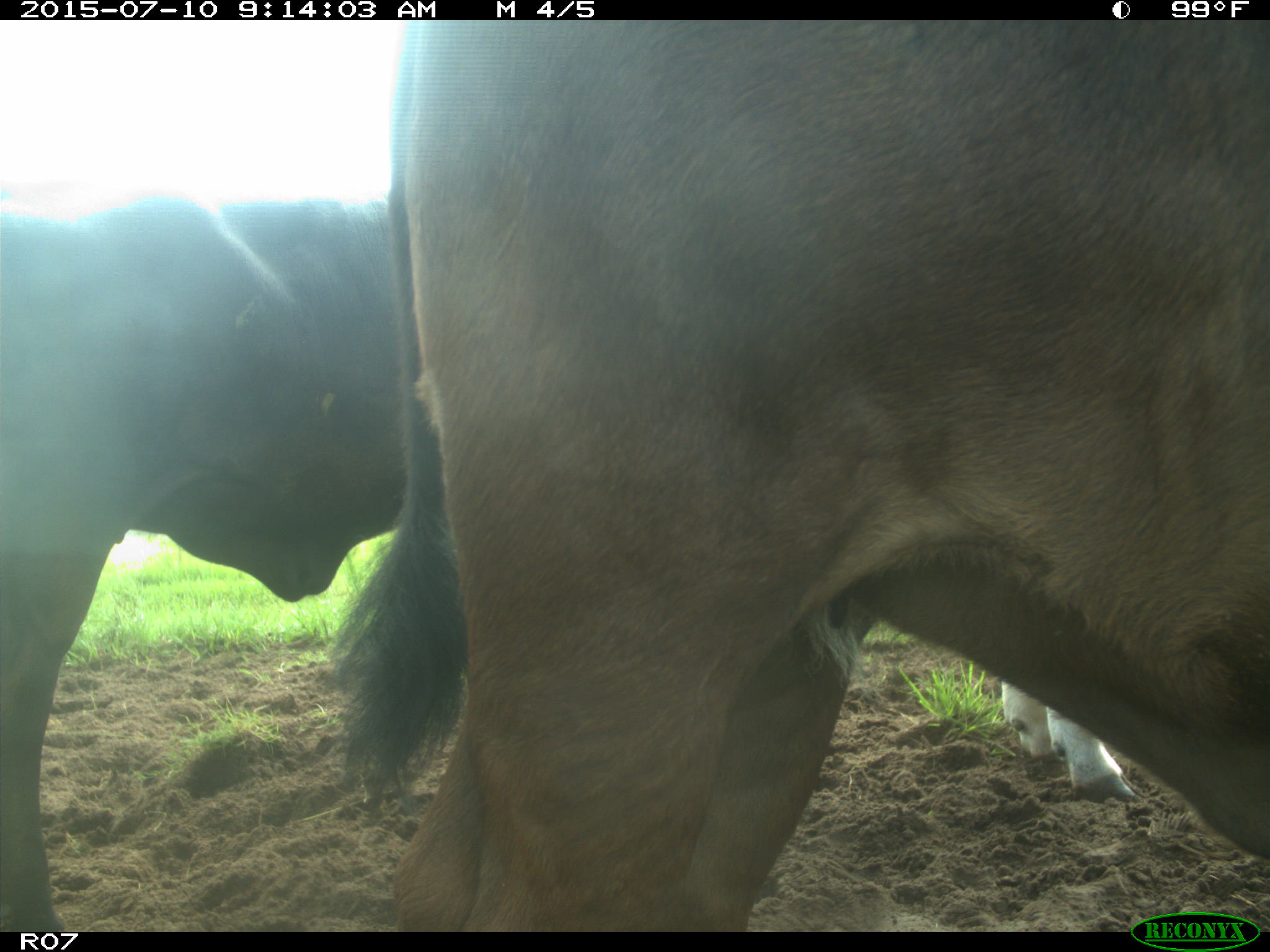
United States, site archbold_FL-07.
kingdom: Animalia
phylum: Chordata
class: Mammalia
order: Artiodactyla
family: Bovidae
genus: Bos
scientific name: Bos taurus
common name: domestic cow